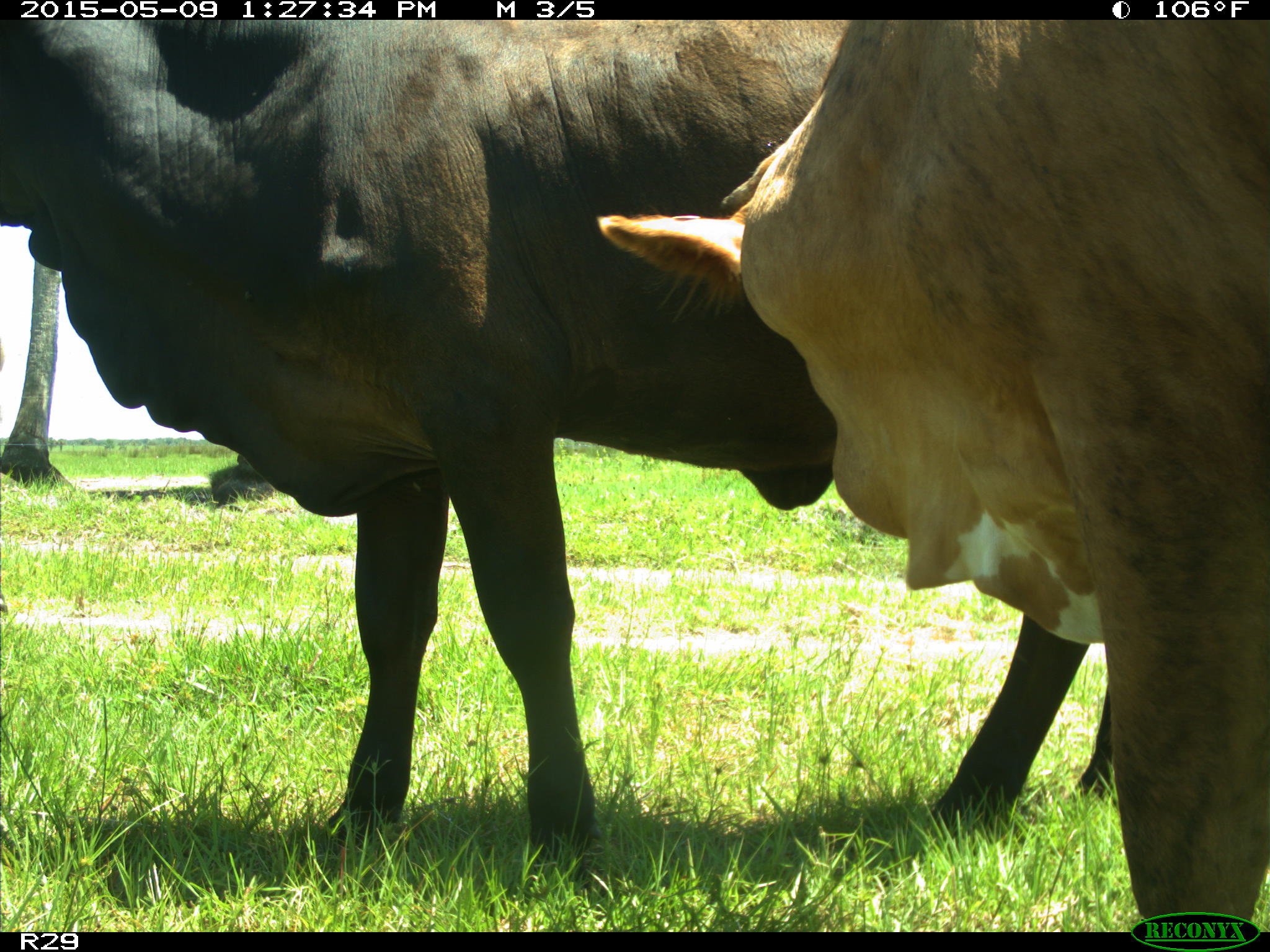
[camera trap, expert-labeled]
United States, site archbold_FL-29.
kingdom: Animalia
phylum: Chordata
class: Mammalia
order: Artiodactyla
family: Bovidae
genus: Bos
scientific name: Bos taurus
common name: domestic cow